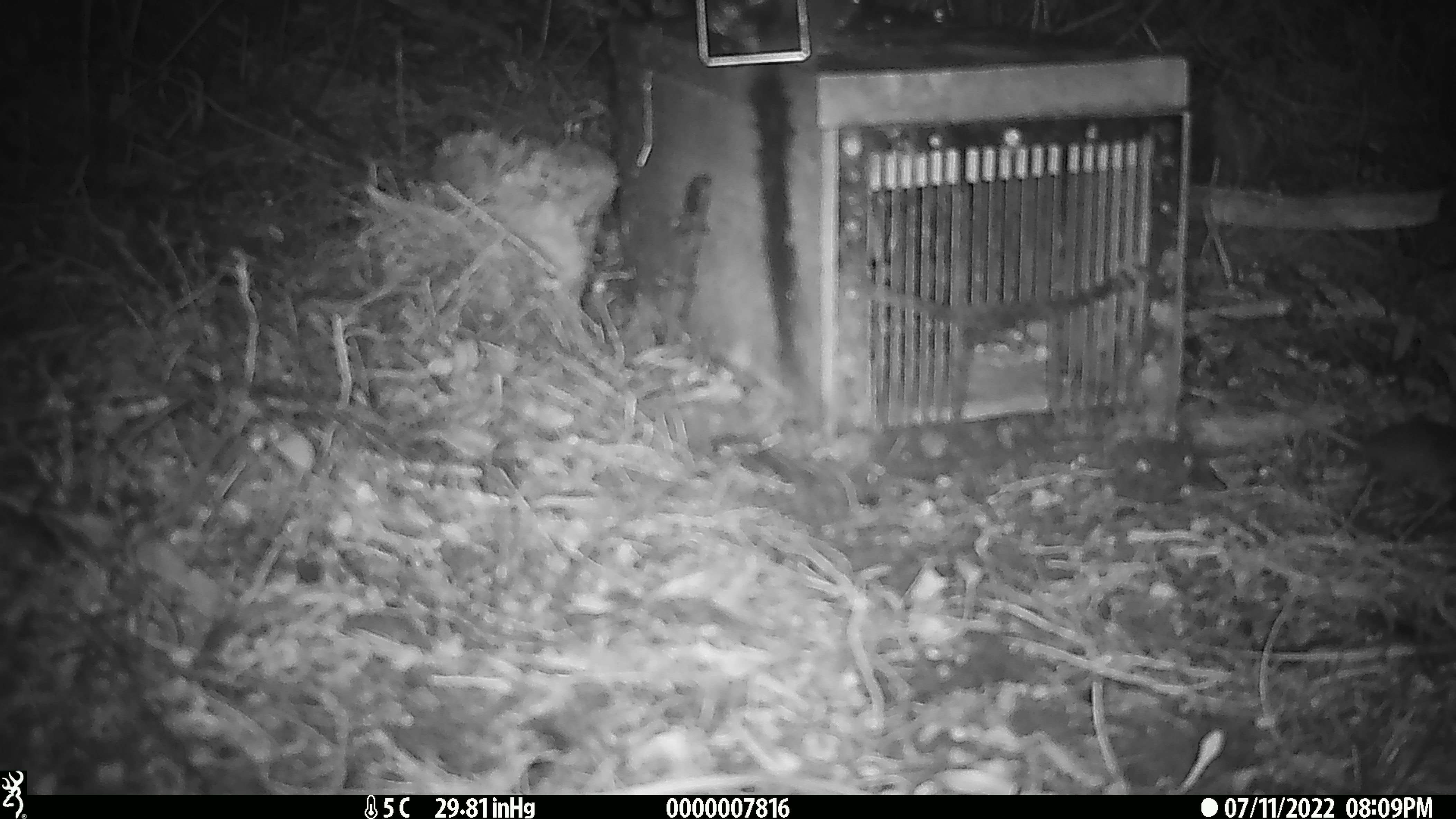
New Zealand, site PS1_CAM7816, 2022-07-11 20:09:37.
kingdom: Animalia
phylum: Chordata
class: Mammalia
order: Rodentia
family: Muridae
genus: Mus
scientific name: Mus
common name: mouse